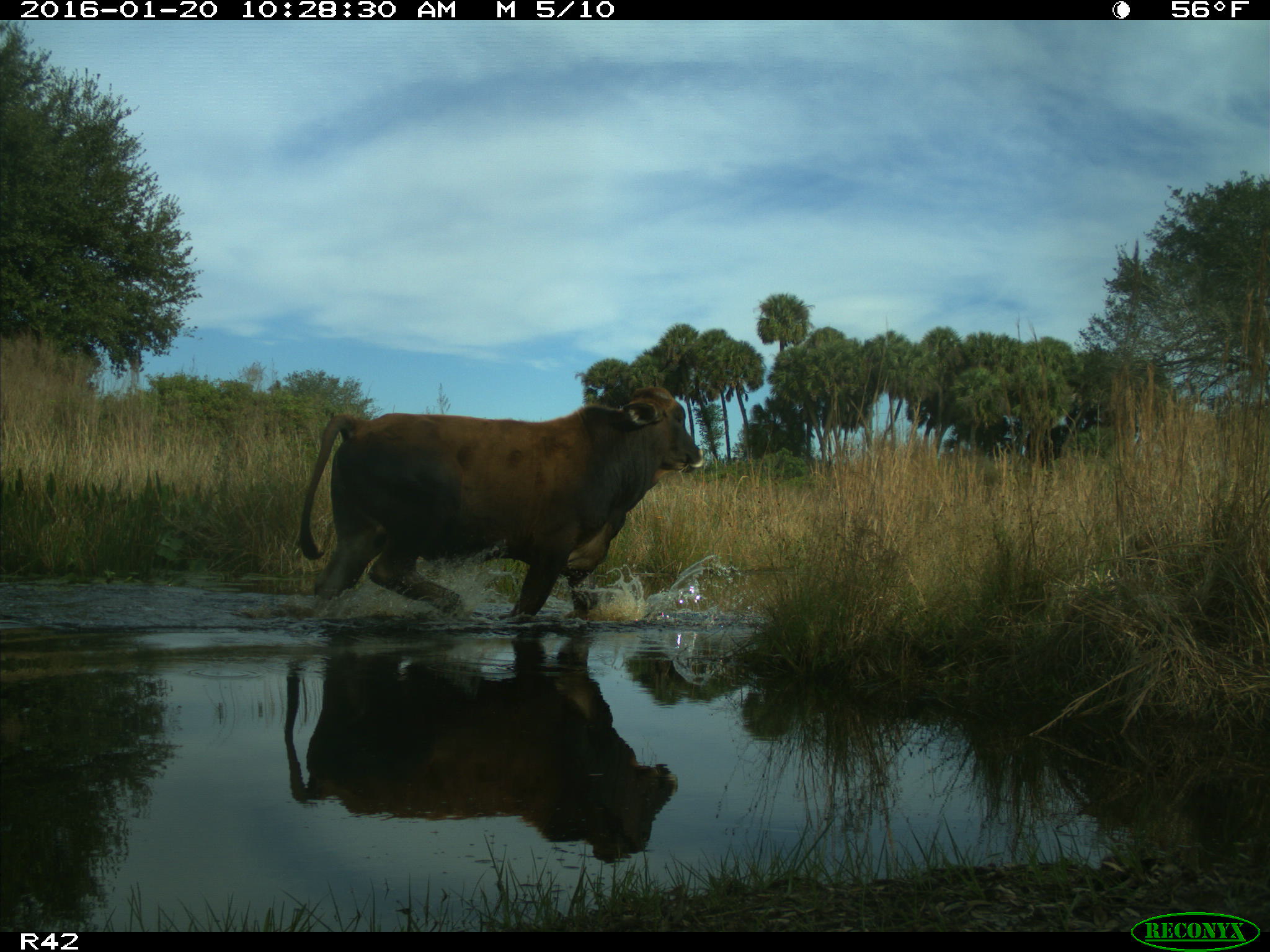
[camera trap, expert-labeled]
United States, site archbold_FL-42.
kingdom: Animalia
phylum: Chordata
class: Mammalia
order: Artiodactyla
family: Bovidae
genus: Bos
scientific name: Bos taurus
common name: domestic cow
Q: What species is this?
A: Bos taurus (domestic cow).